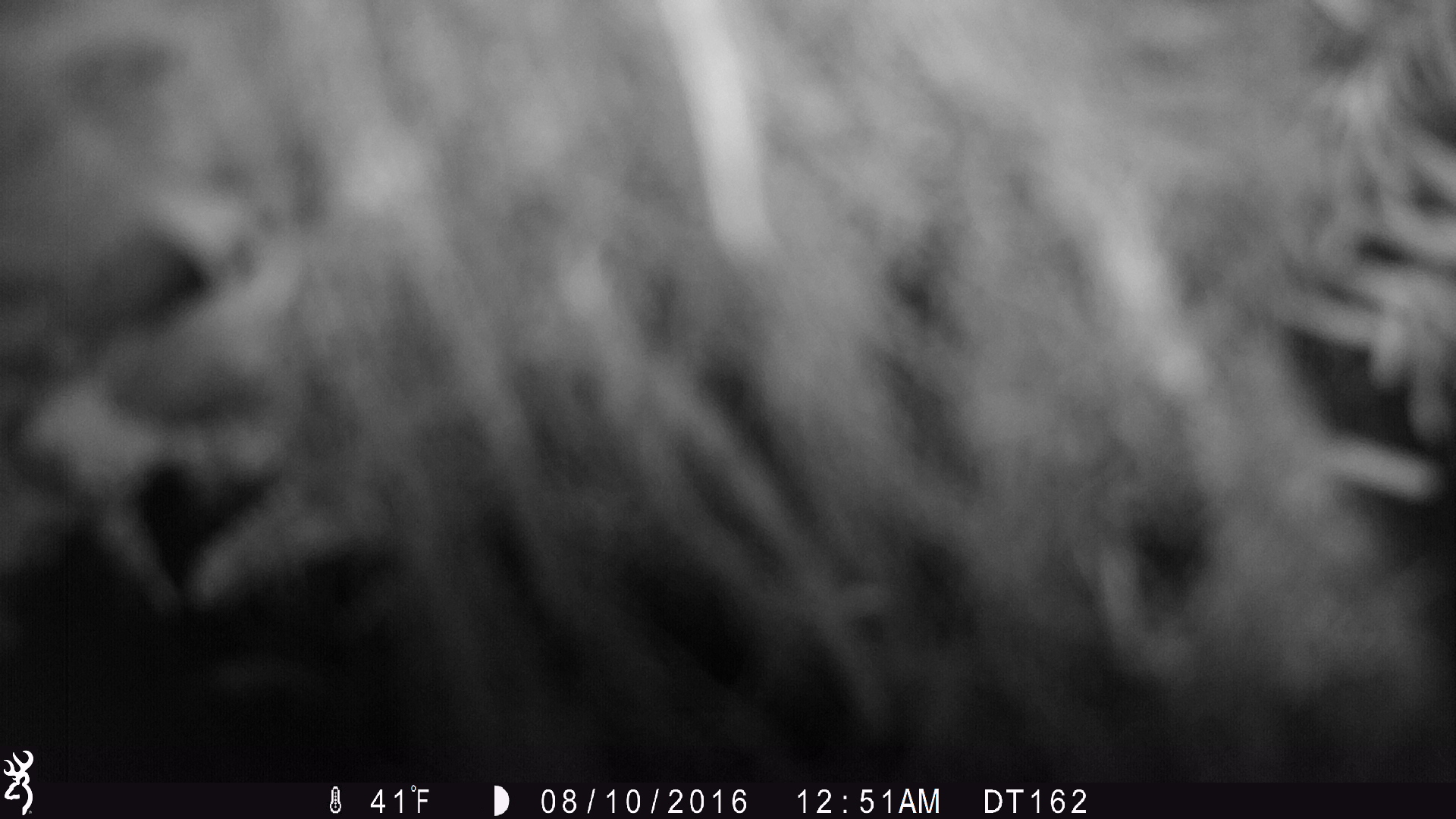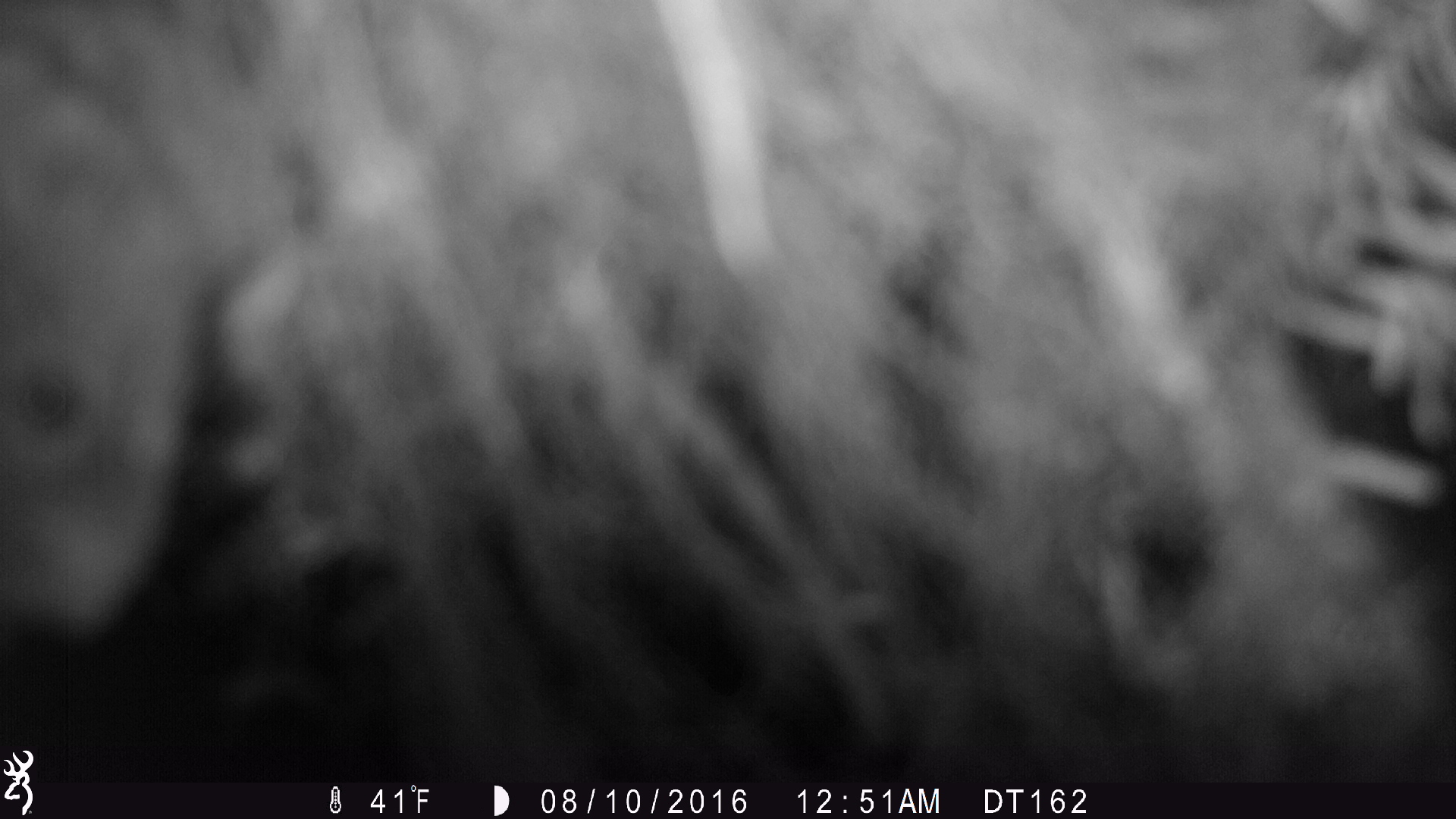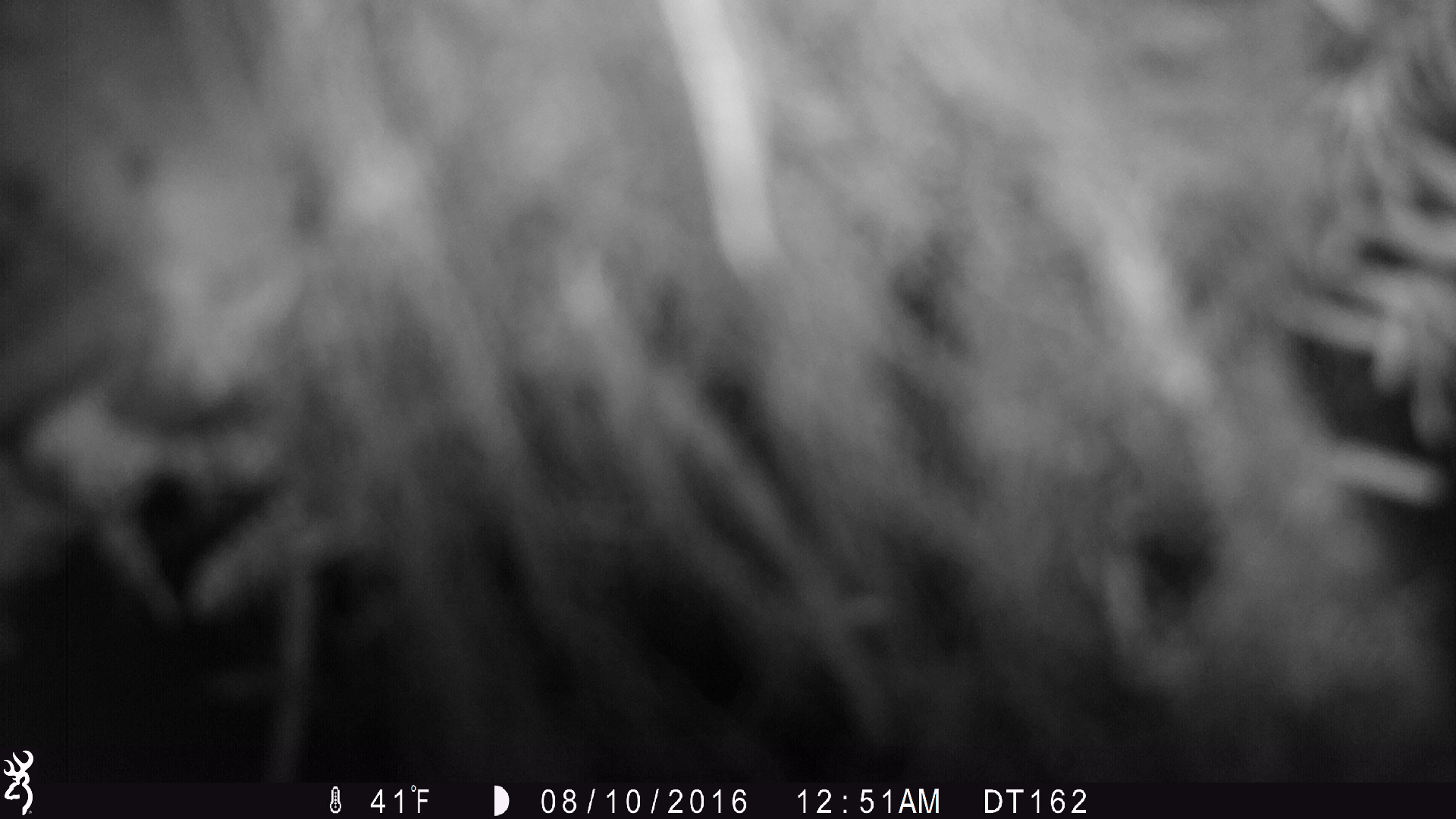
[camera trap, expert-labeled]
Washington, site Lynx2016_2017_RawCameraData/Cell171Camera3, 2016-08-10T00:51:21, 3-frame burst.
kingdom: Animalia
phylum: Chordata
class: Mammalia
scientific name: Mammalia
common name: small mammal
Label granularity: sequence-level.